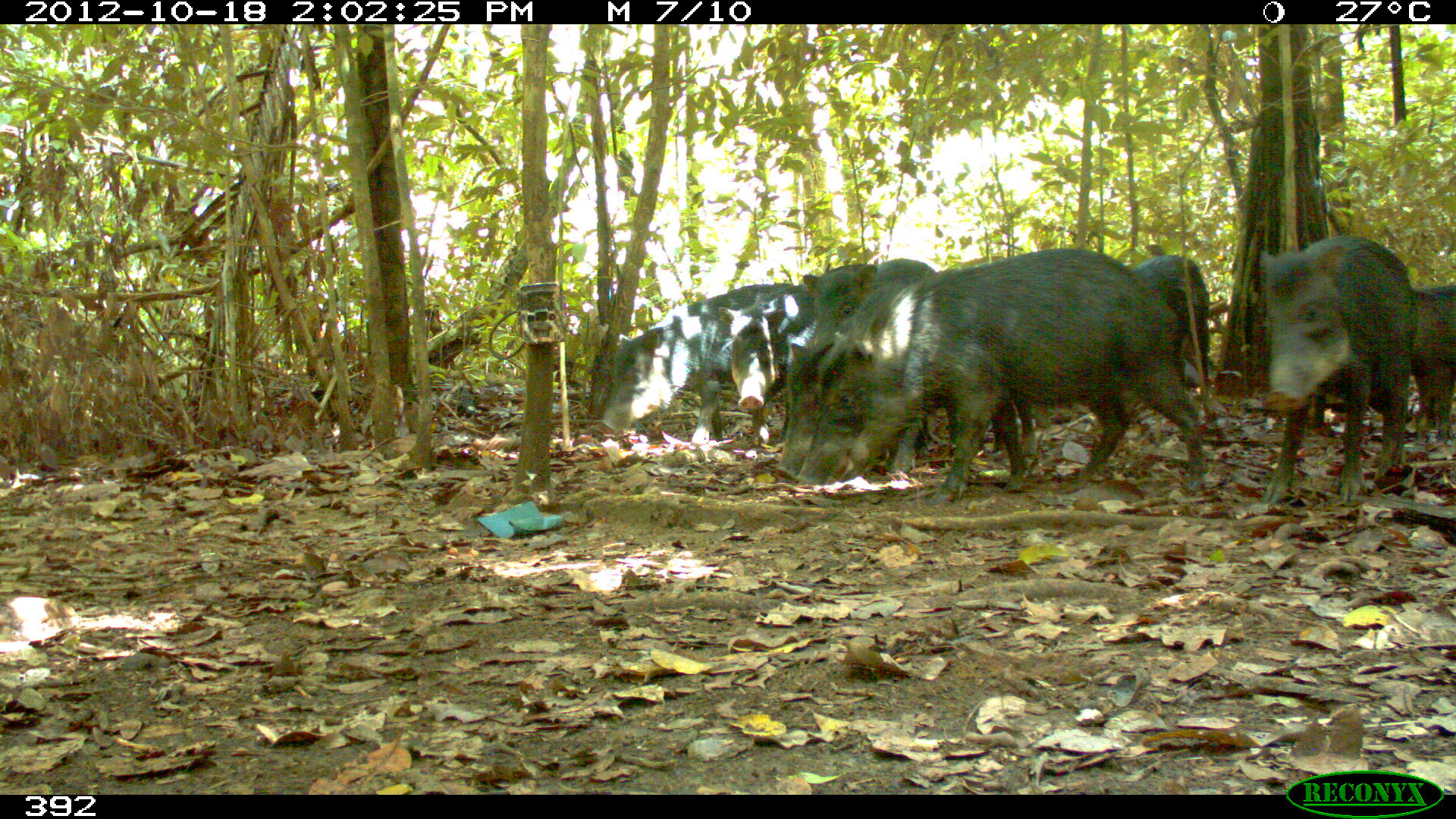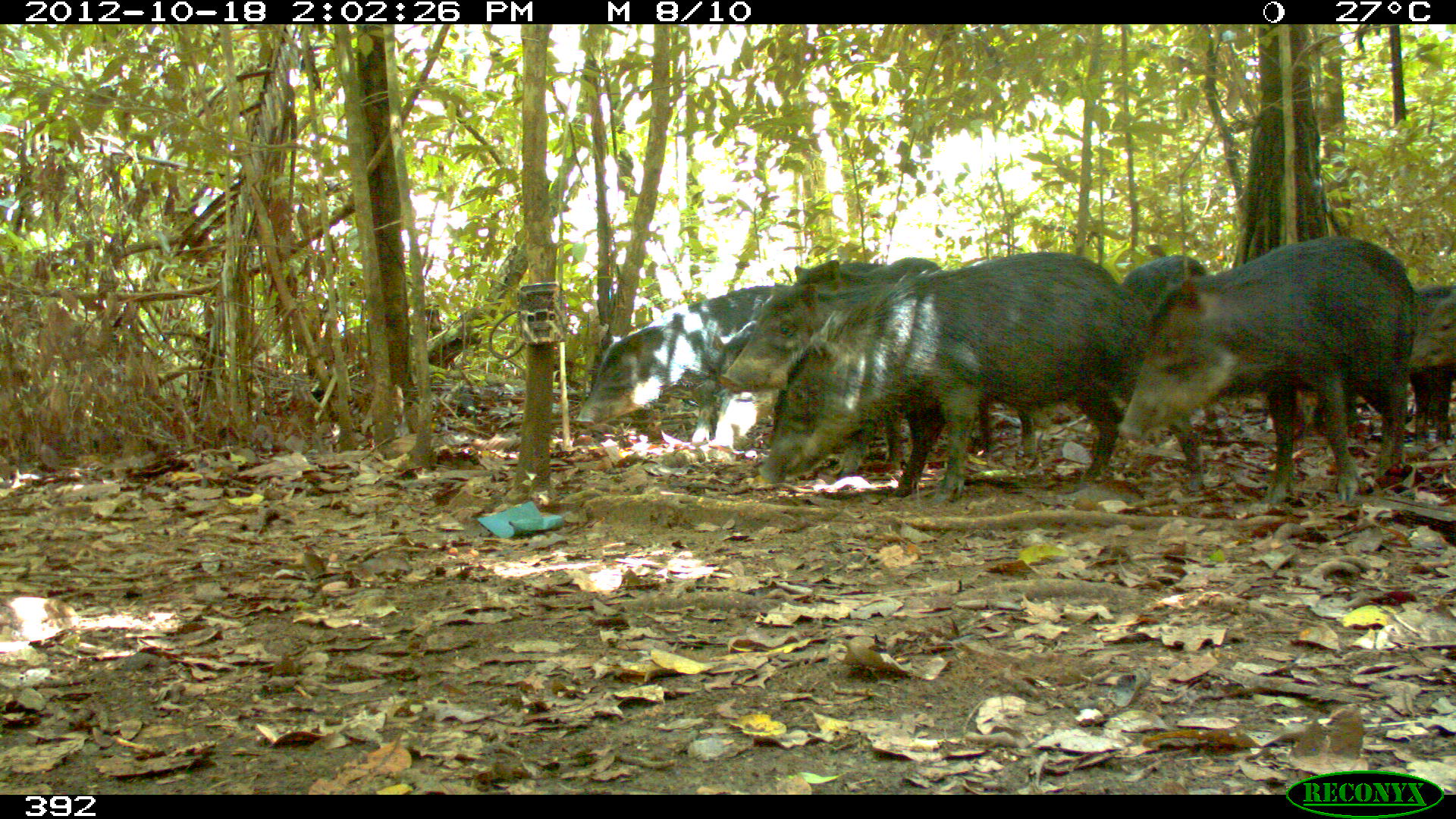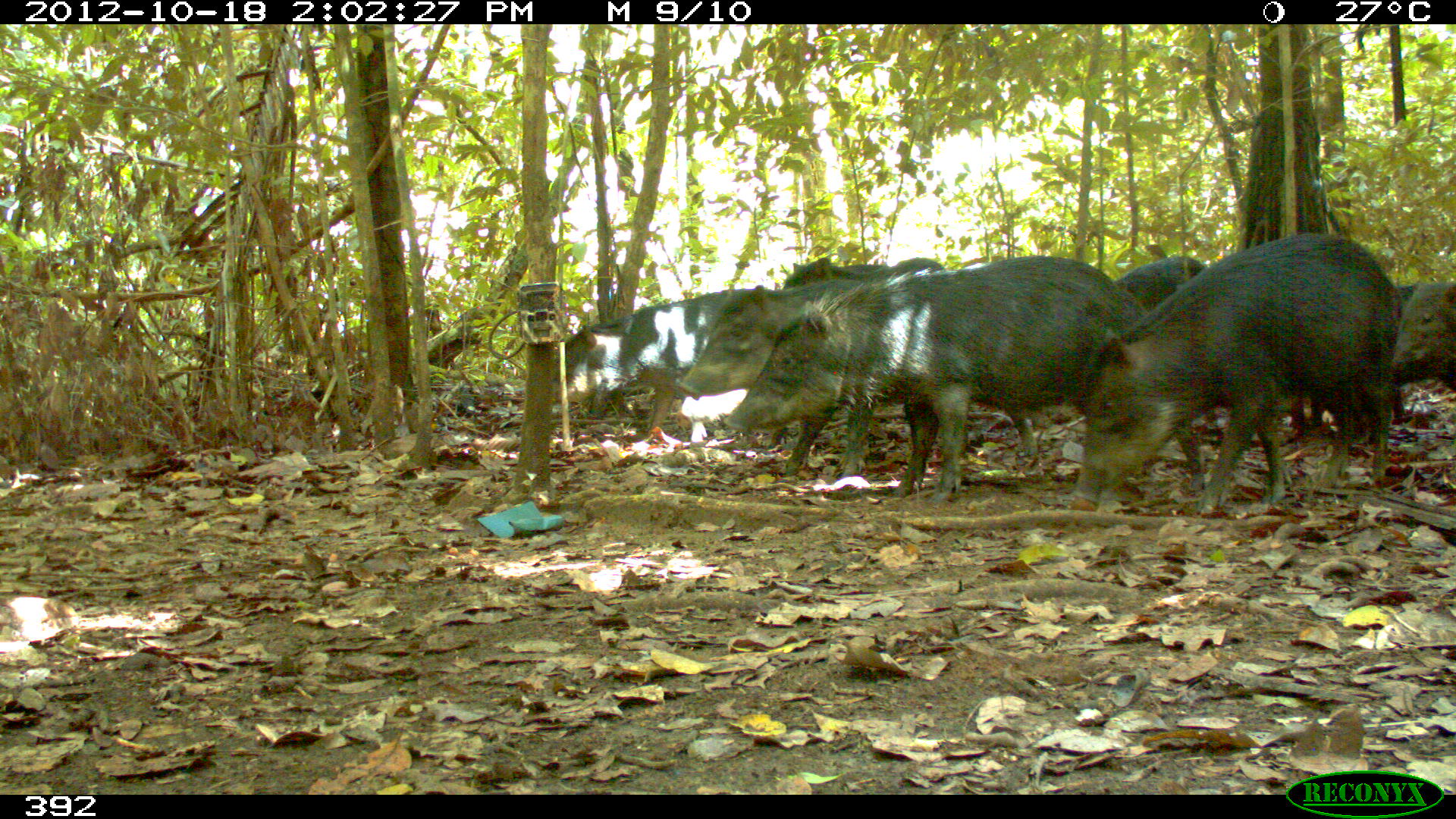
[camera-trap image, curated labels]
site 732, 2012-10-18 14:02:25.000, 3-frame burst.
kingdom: Animalia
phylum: Chordata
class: Mammalia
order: Artiodactyla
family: Tayassuidae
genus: Tayassu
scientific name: Tayassu pecari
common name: white-lipped peccary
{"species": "Tayassu pecari (white-lipped peccary)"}